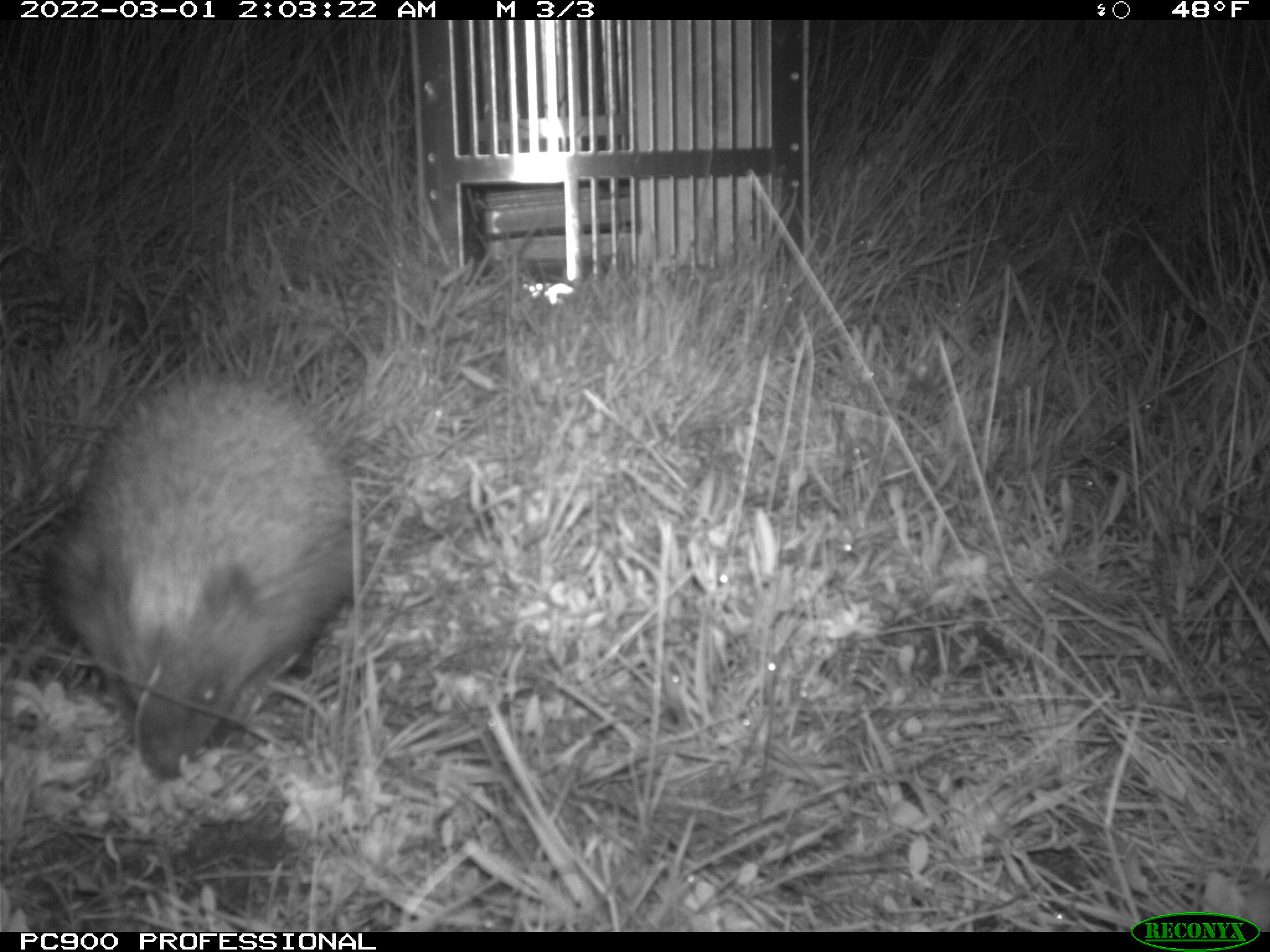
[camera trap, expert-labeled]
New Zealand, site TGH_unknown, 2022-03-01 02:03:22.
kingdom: Animalia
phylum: Chordata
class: Mammalia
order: Eulipotyphla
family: Erinaceidae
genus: Erinaceus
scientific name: Erinaceus europaeus europaeus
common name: european hedgehog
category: hedgehog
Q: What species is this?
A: Hedgehog (european hedgehog) (Erinaceus europaeus europaeus).